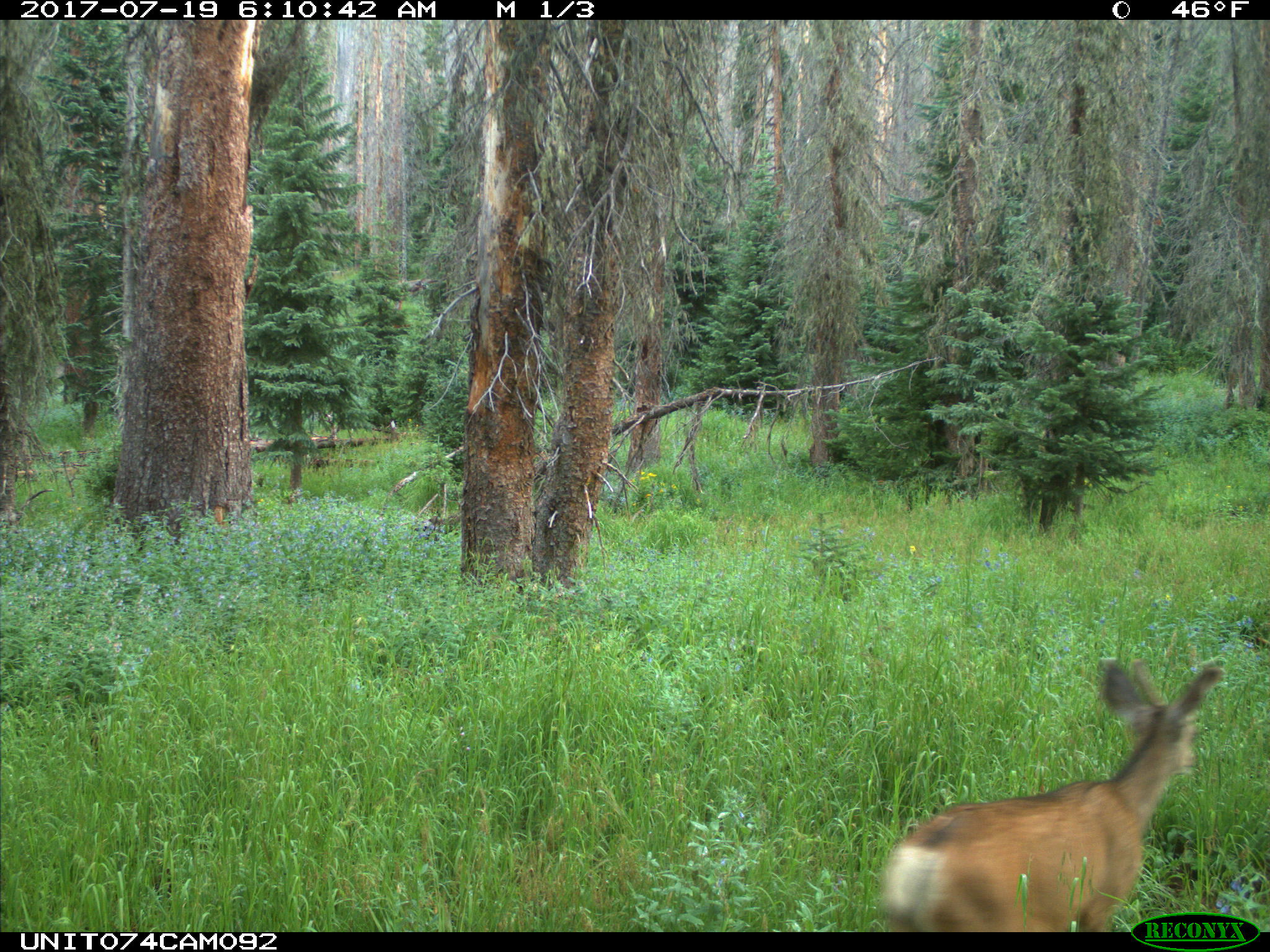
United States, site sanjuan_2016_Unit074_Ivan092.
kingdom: Animalia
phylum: Chordata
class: Mammalia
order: Artiodactyla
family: Cervidae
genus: Odocoileus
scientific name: Odocoileus hemionus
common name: mule deer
Odocoileus hemionus (mule deer).